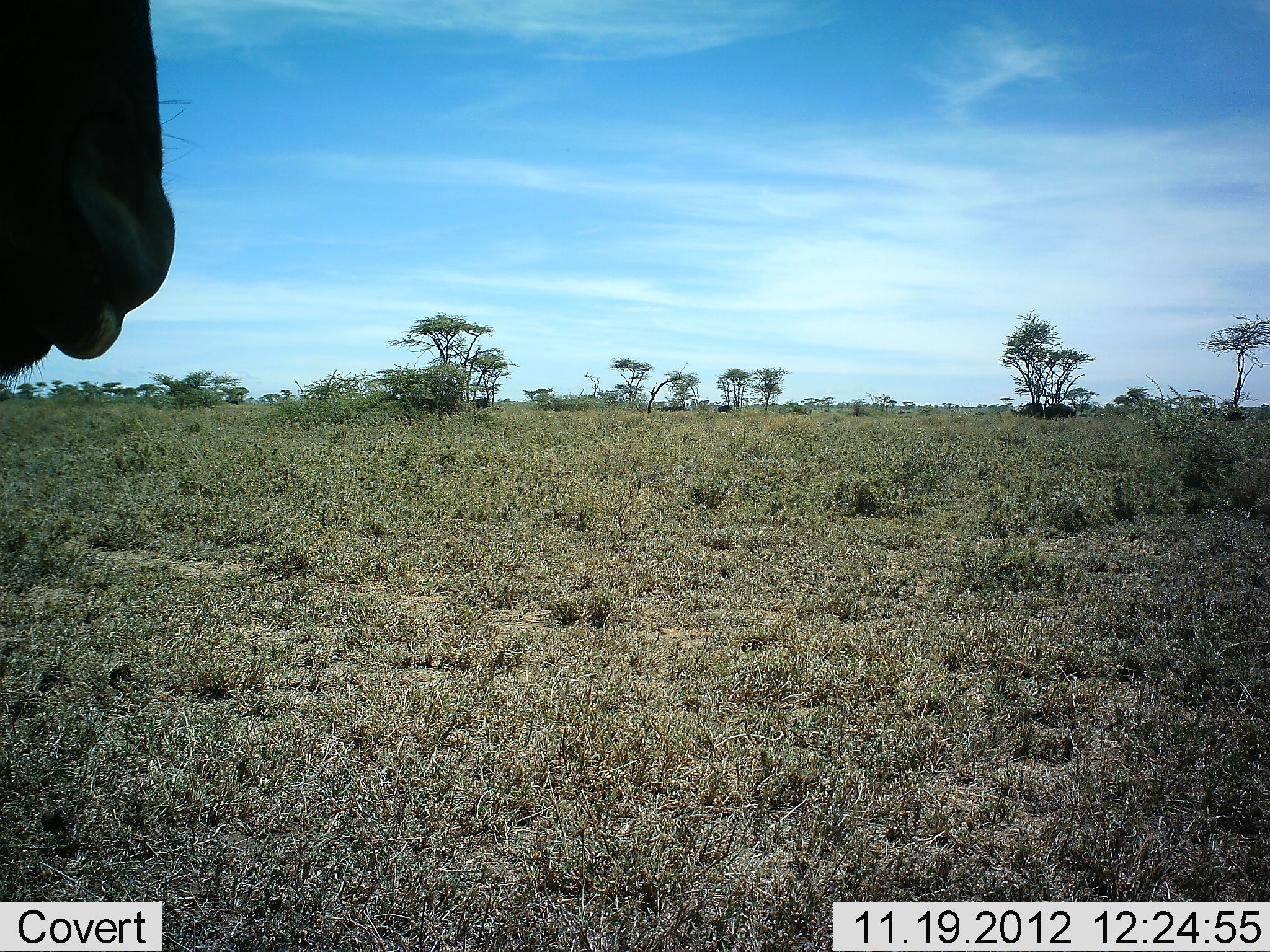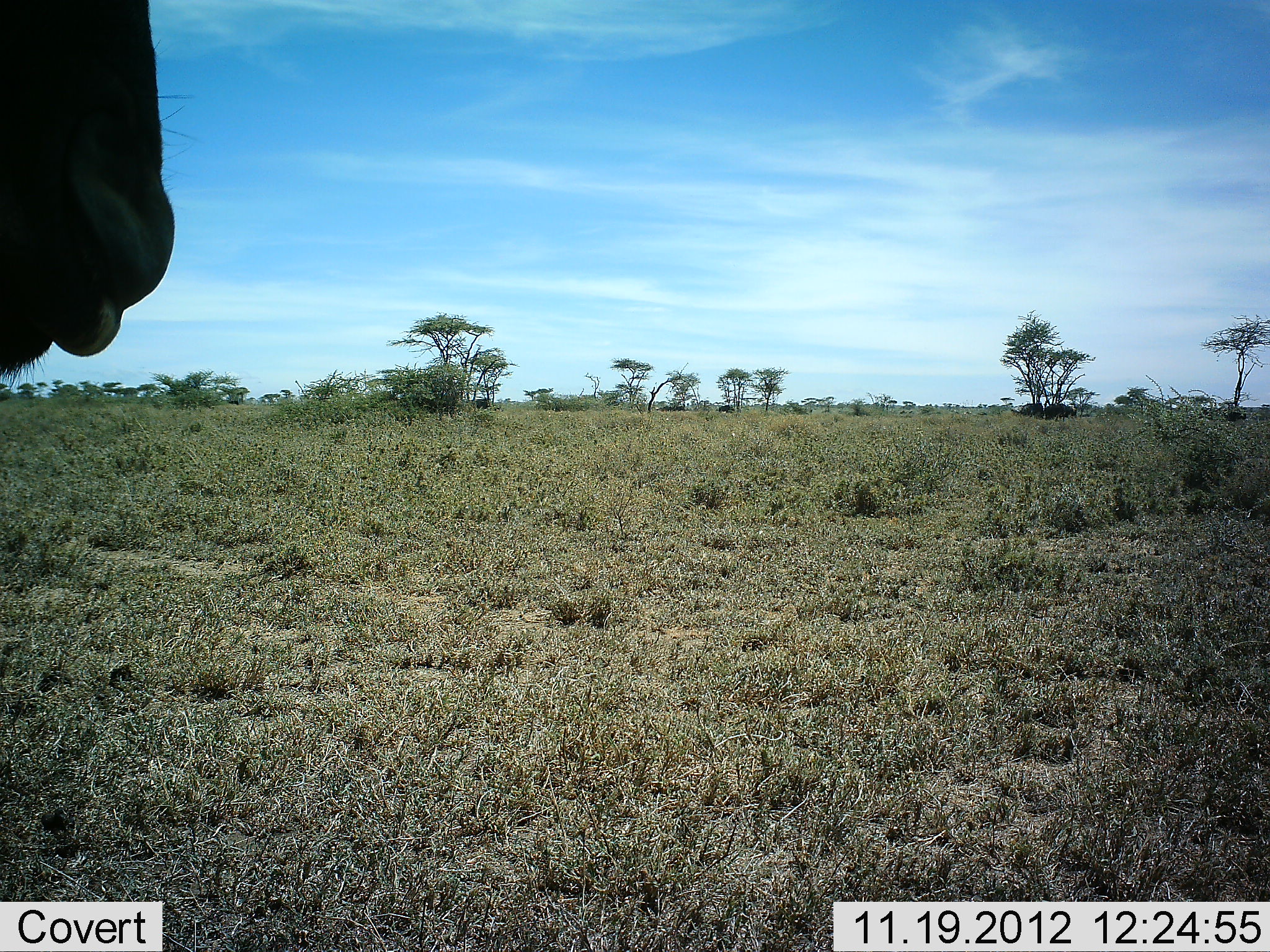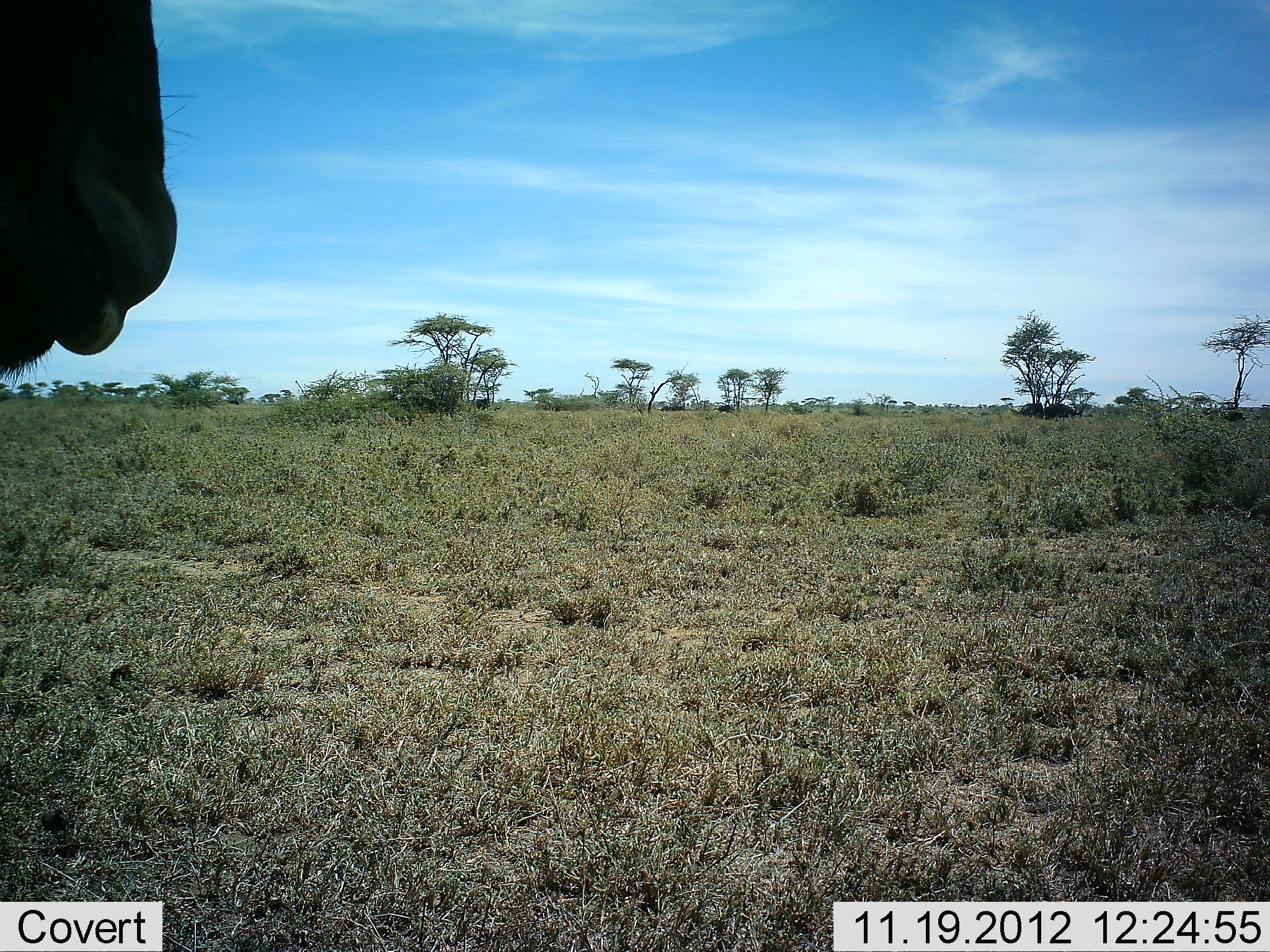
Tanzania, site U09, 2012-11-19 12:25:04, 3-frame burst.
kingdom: Animalia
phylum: Chordata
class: Mammalia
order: Artiodactyla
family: Bovidae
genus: Connochaetes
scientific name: Connochaetes taurinus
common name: blue wildebeest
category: wildebeest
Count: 1.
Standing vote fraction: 100%.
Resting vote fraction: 0%.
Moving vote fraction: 0%.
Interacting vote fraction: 0%.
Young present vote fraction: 0%.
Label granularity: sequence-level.